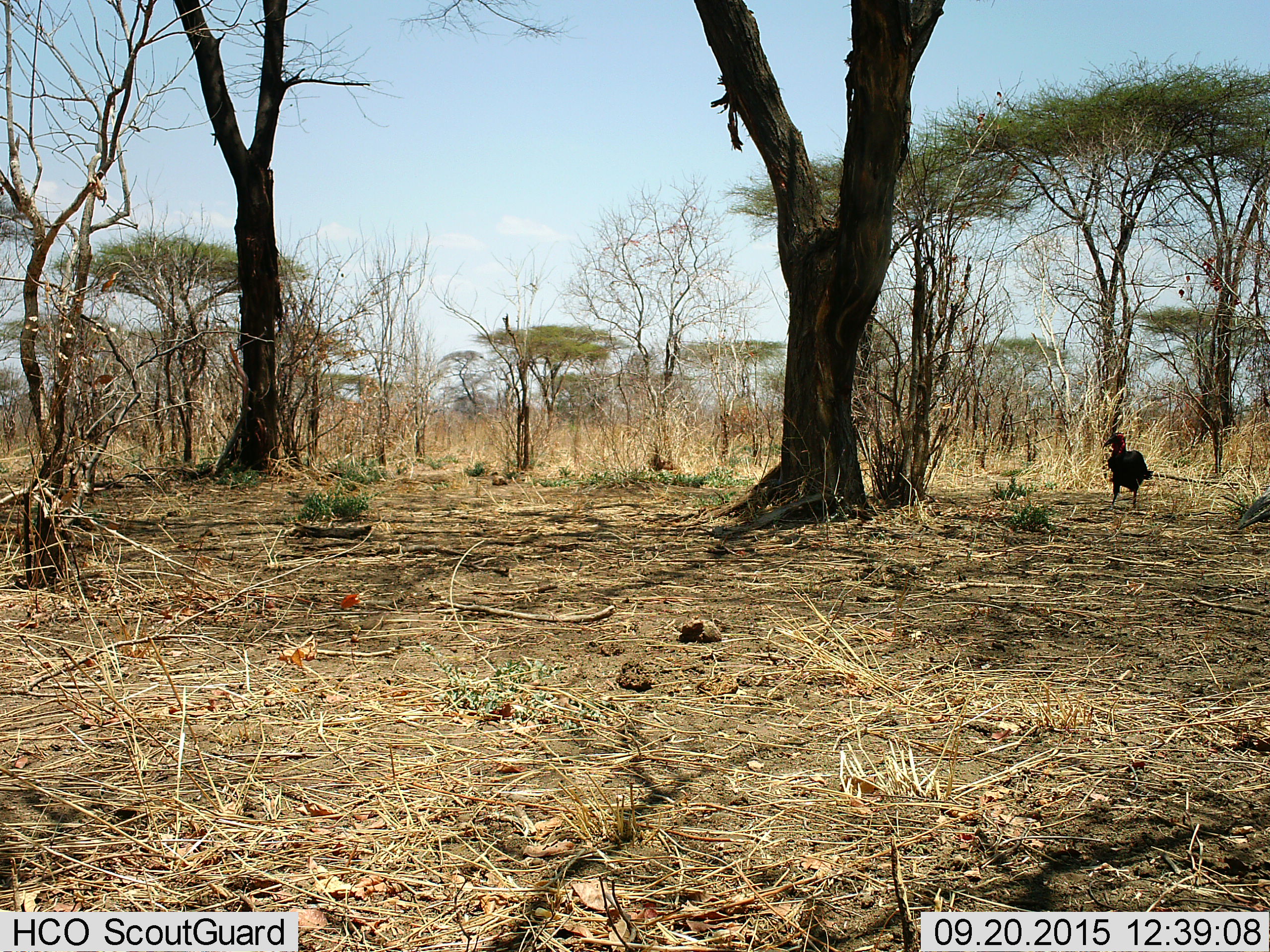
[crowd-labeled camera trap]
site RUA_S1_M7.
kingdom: Animalia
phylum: Chordata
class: Aves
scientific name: Aves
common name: bird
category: birdother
Birdother (bird) (Aves), count 1. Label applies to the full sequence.